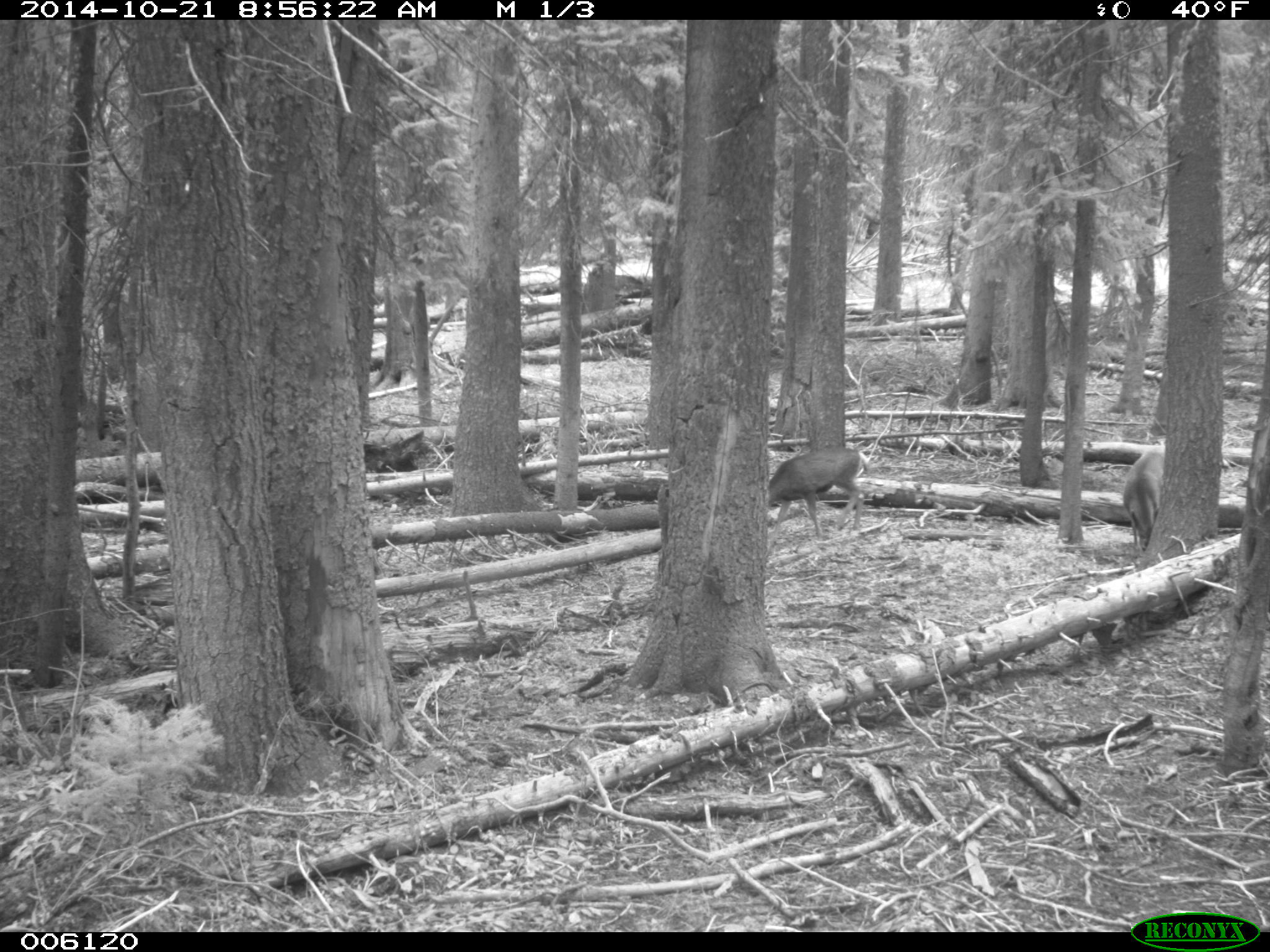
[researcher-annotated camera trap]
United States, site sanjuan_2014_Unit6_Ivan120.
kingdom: Animalia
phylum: Chordata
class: Mammalia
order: Artiodactyla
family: Cervidae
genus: Odocoileus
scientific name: Odocoileus hemionus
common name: mule deer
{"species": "Odocoileus hemionus (mule deer)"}